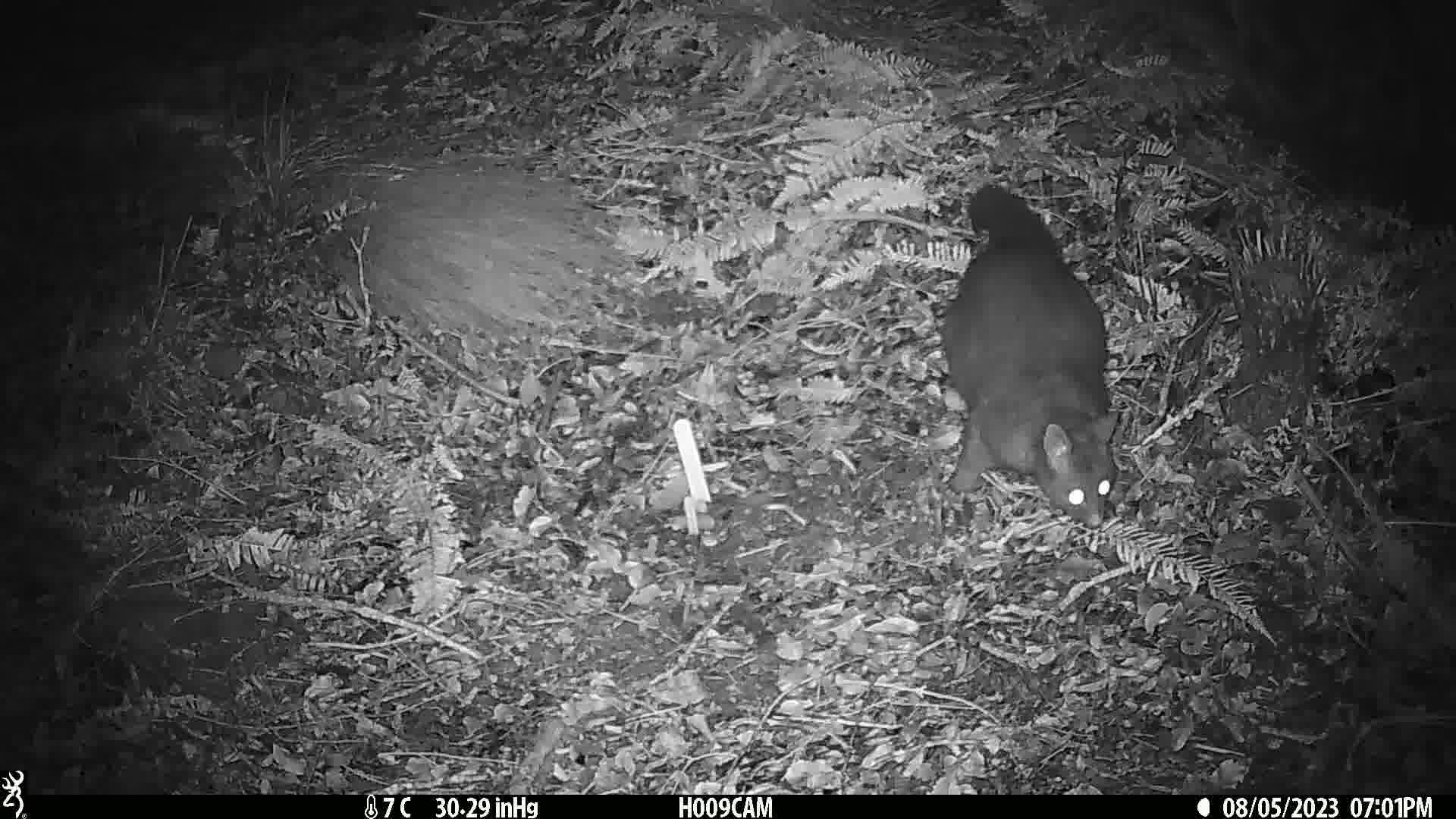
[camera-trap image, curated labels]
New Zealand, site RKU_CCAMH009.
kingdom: Animalia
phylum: Chordata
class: Mammalia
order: Diprotodontia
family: Phalangeridae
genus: Trichosurus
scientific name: Trichosurus vulpecula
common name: common brushtail possum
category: possum